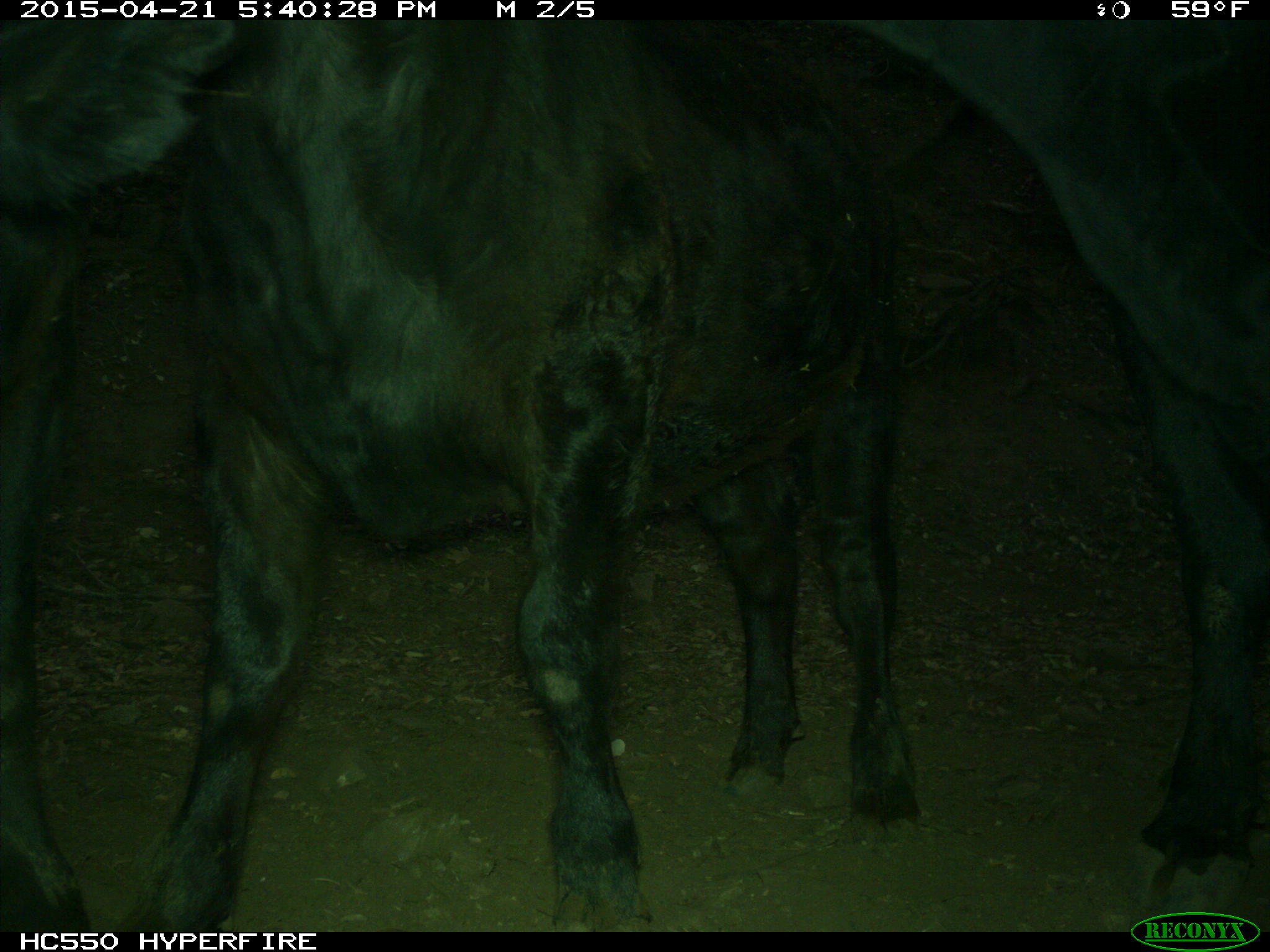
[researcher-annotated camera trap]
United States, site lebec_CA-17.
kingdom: Animalia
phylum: Chordata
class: Mammalia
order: Artiodactyla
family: Bovidae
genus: Bos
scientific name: Bos taurus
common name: domestic cow